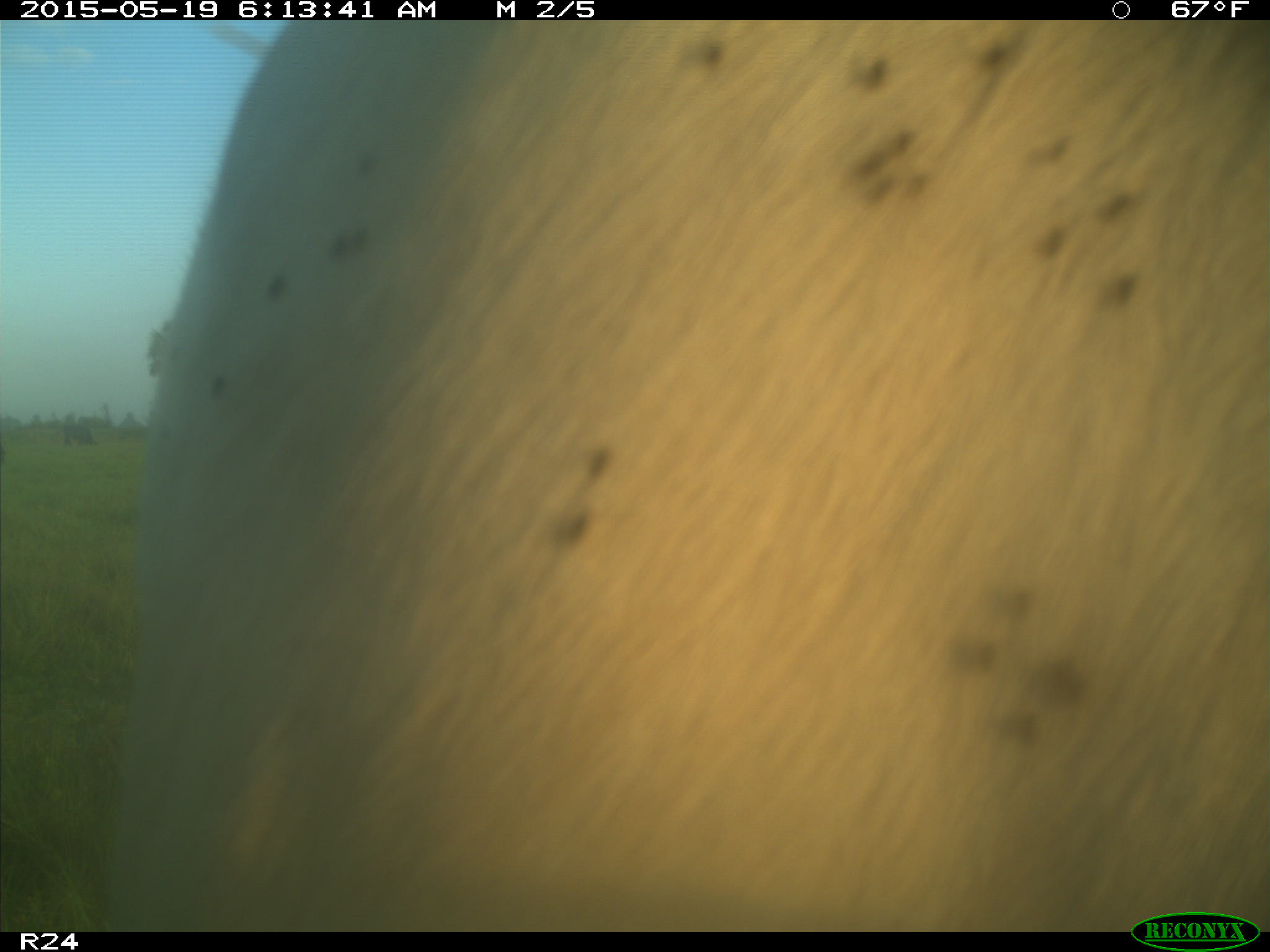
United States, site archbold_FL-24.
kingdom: Animalia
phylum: Chordata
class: Mammalia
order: Artiodactyla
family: Bovidae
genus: Bos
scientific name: Bos taurus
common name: domestic cow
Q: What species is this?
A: Bos taurus (domestic cow).